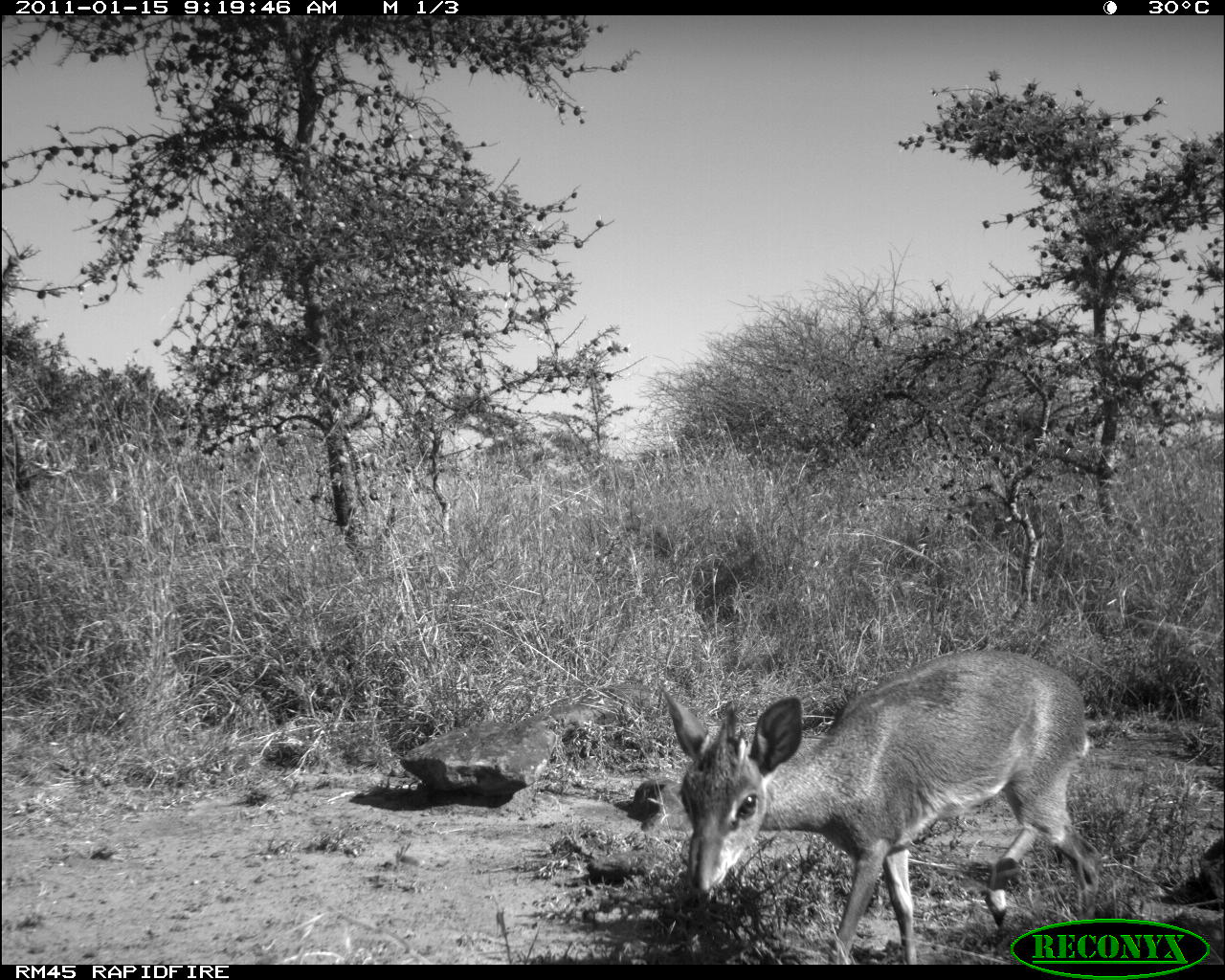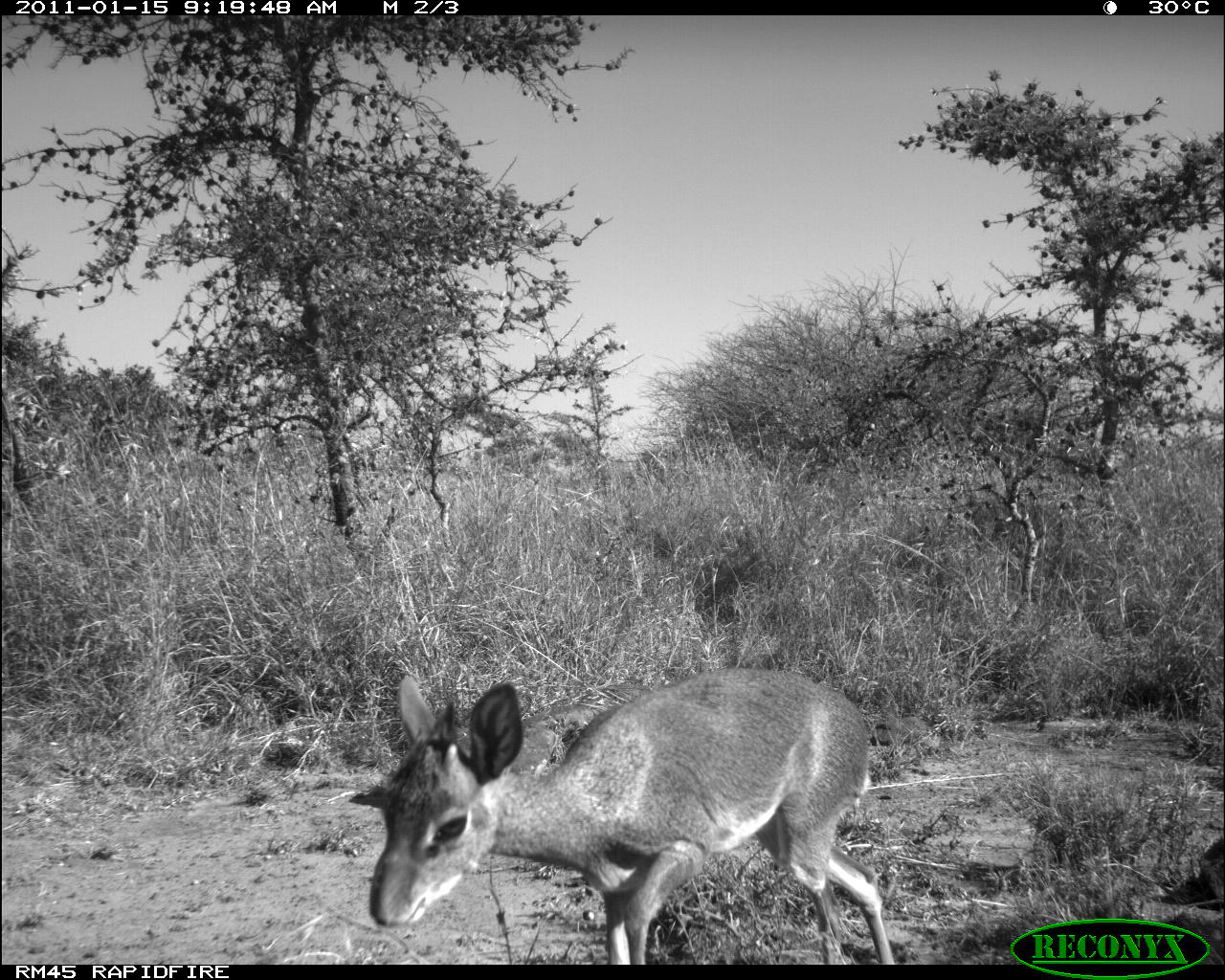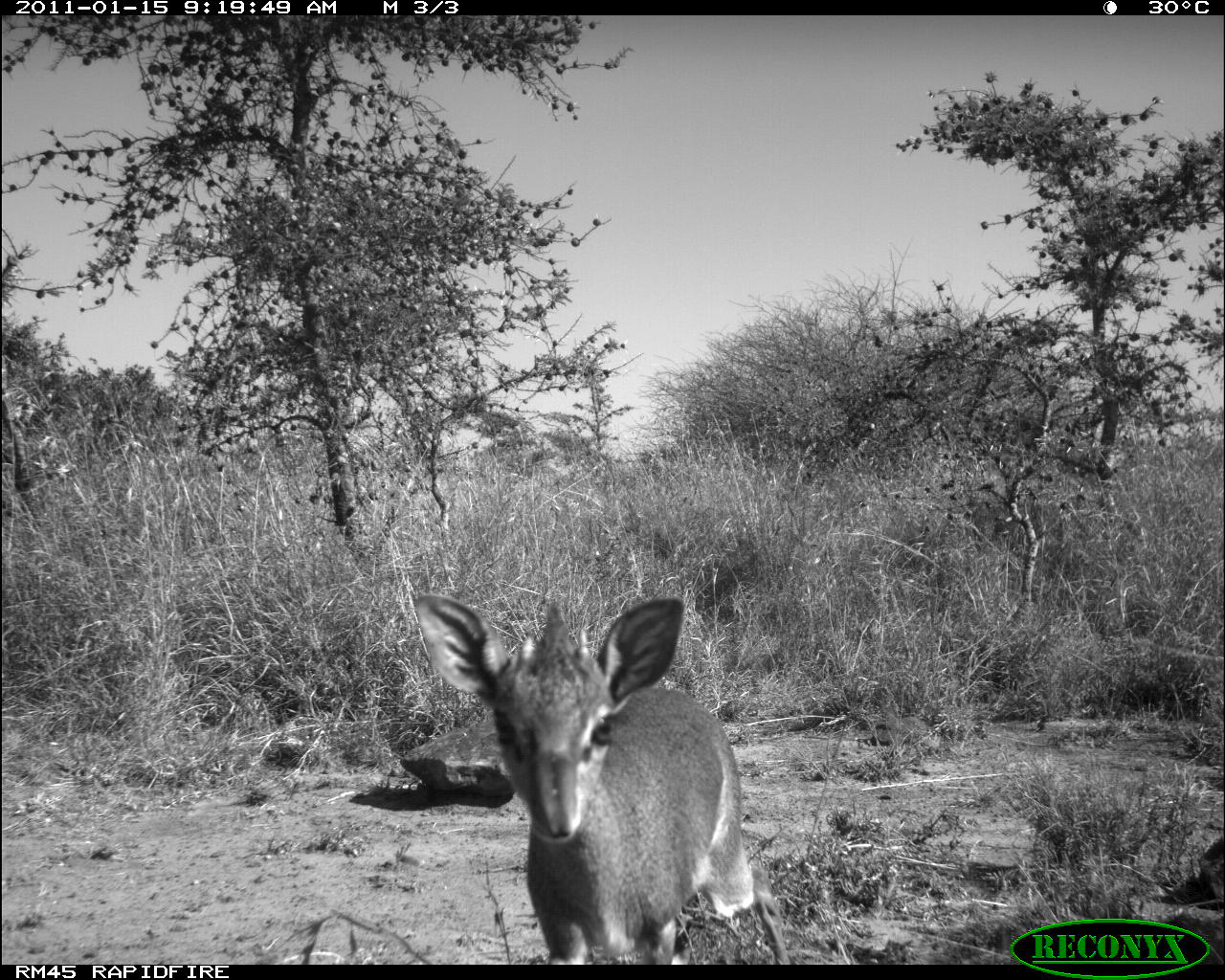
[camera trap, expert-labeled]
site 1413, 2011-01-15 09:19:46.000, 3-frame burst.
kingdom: Animalia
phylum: Chordata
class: Mammalia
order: Artiodactyla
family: Bovidae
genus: Madoqua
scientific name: Madoqua guentheri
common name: günther's dik-dik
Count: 1.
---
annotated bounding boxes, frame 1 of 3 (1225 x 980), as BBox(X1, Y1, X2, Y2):
madoqua guentheri: BBox(662, 650, 1101, 963)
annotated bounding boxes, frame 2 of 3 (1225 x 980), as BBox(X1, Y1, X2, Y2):
madoqua guentheri: BBox(348, 667, 897, 964)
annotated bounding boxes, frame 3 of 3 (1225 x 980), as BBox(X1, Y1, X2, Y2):
madoqua guentheri: BBox(407, 593, 791, 965)